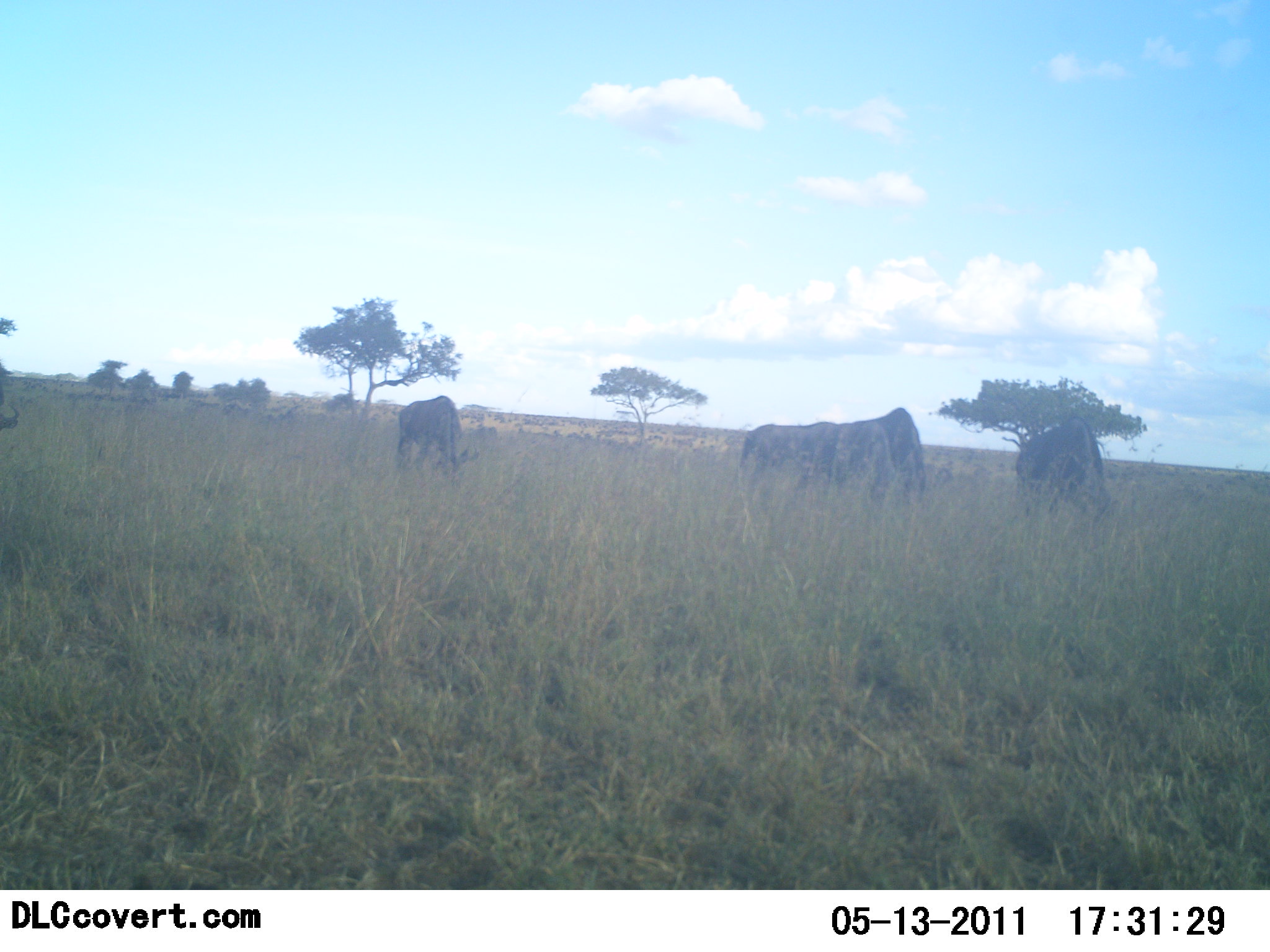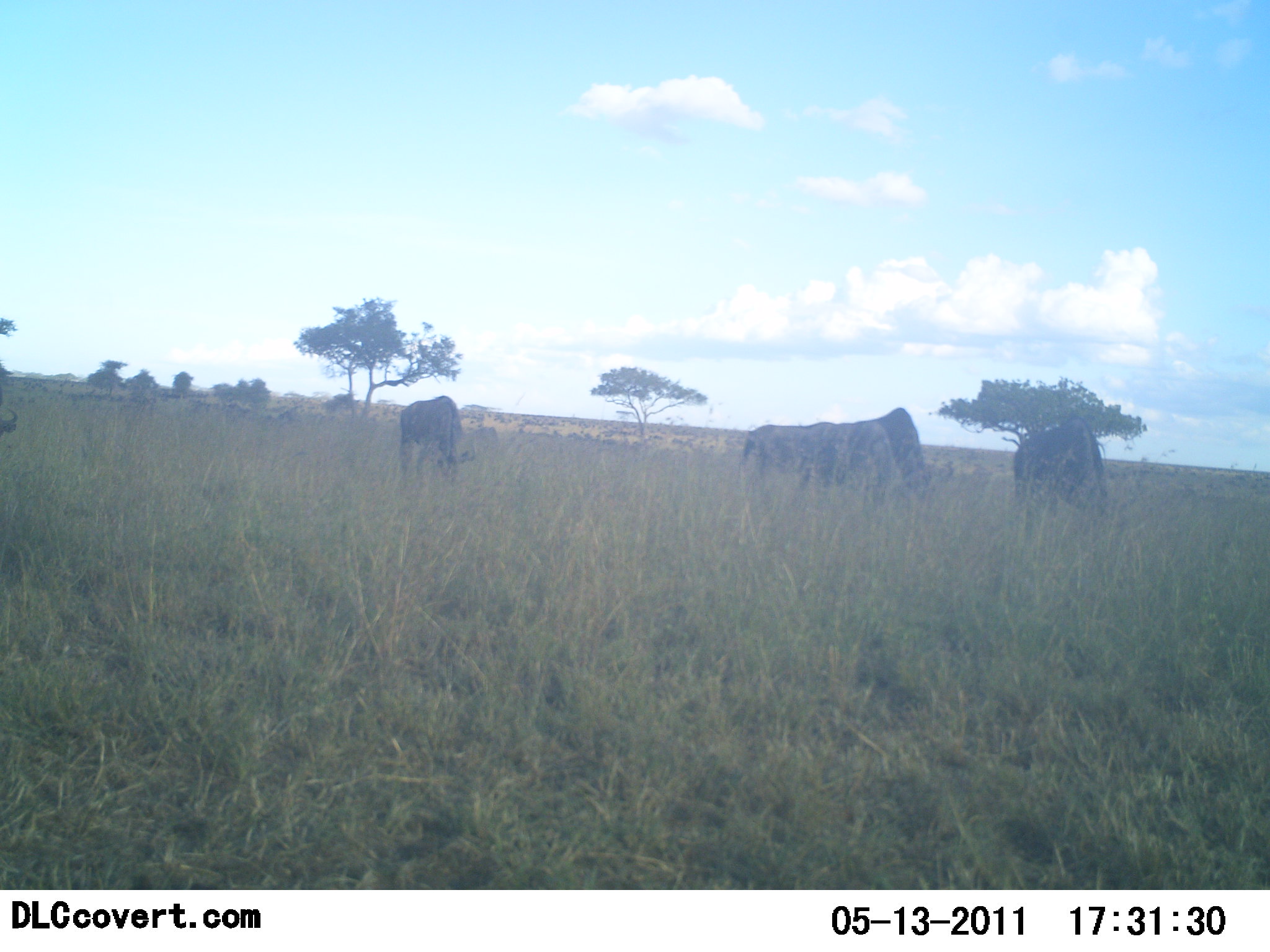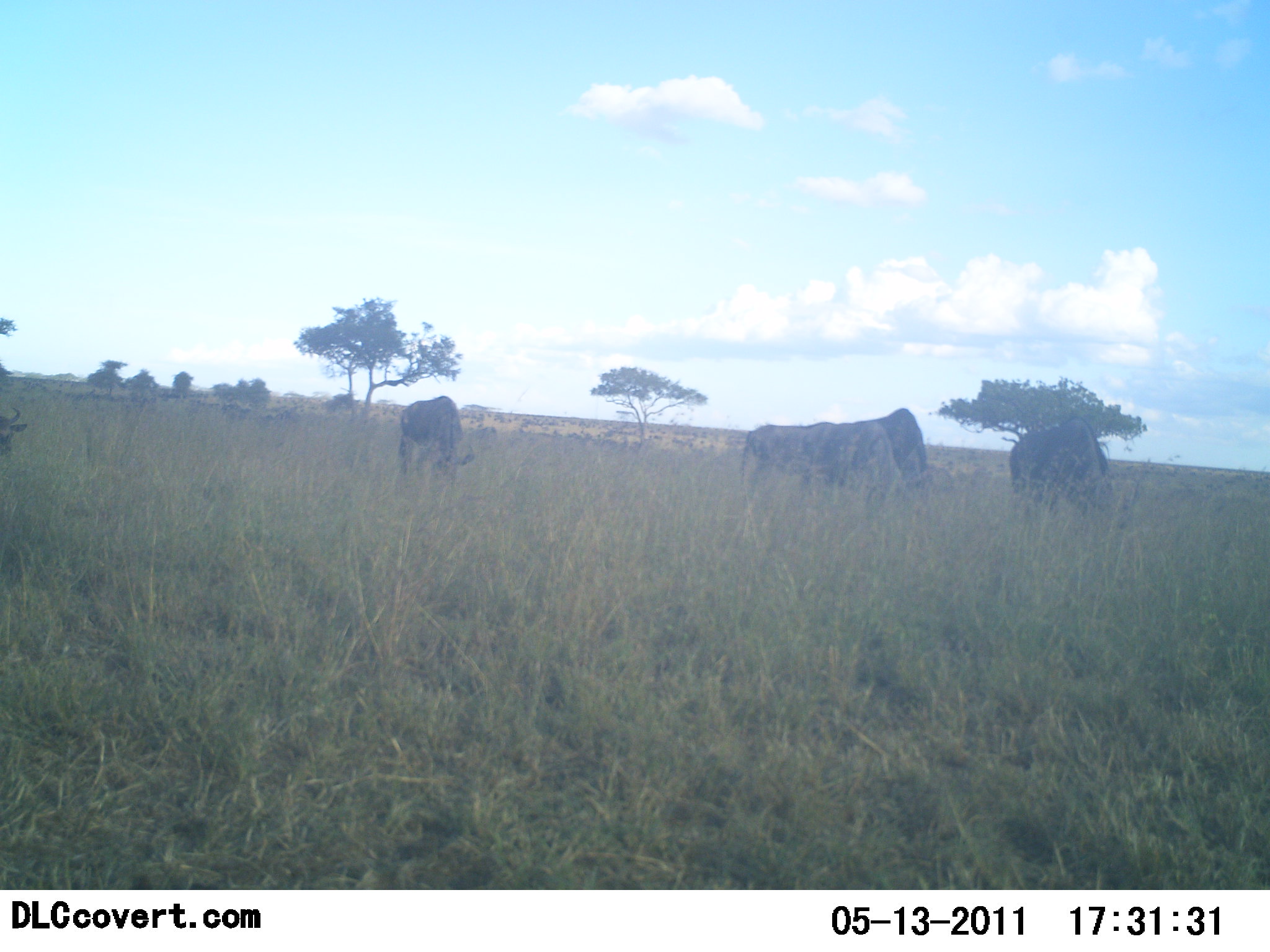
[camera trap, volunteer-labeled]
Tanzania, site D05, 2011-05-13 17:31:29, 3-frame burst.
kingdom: Animalia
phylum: Chordata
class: Mammalia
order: Artiodactyla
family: Bovidae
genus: Connochaetes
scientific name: Connochaetes taurinus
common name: blue wildebeest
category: wildebeest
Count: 5.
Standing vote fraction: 18%.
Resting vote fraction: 0%.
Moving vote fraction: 0%.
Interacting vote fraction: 0%.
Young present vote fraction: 0%.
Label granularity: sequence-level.